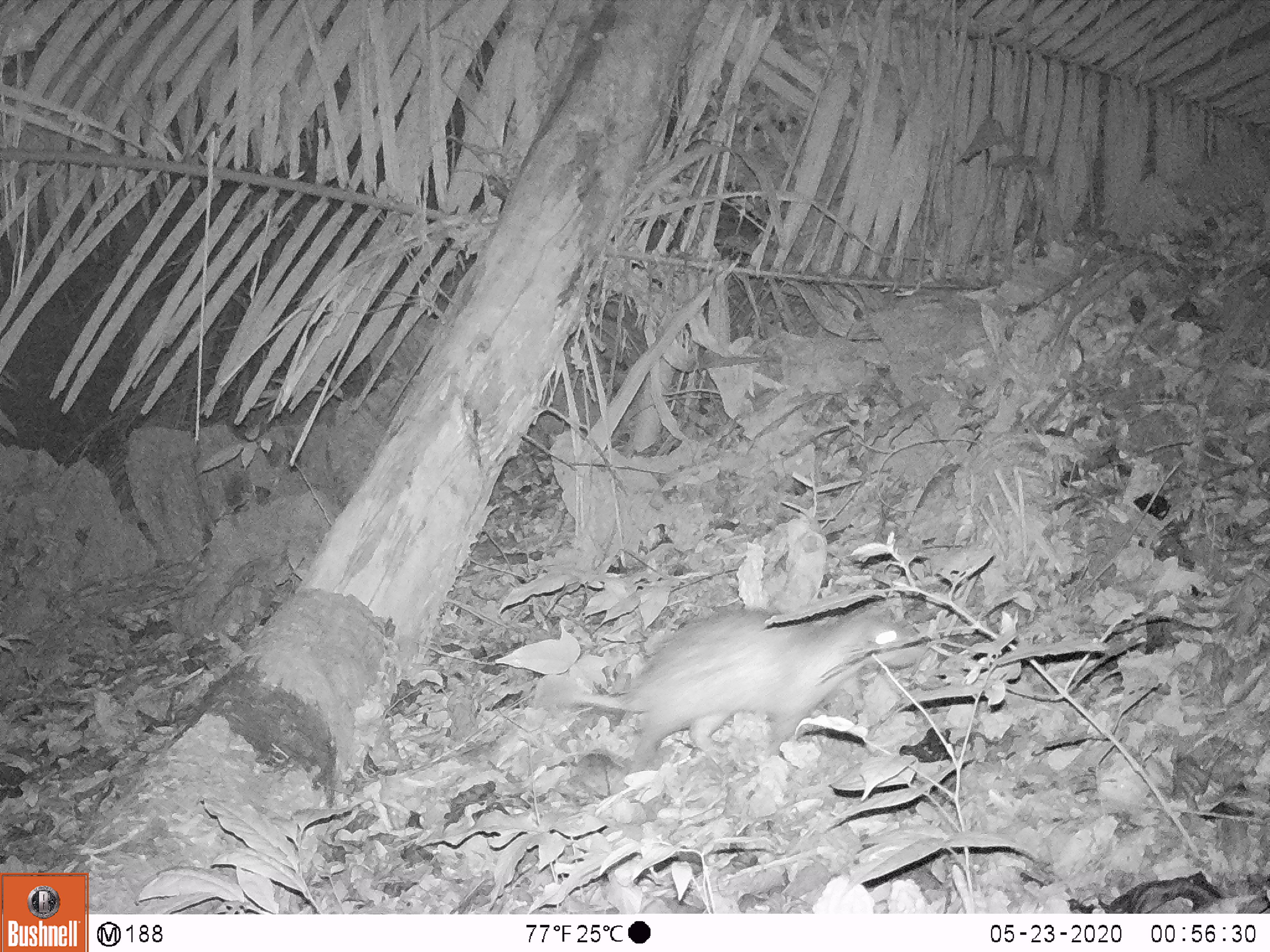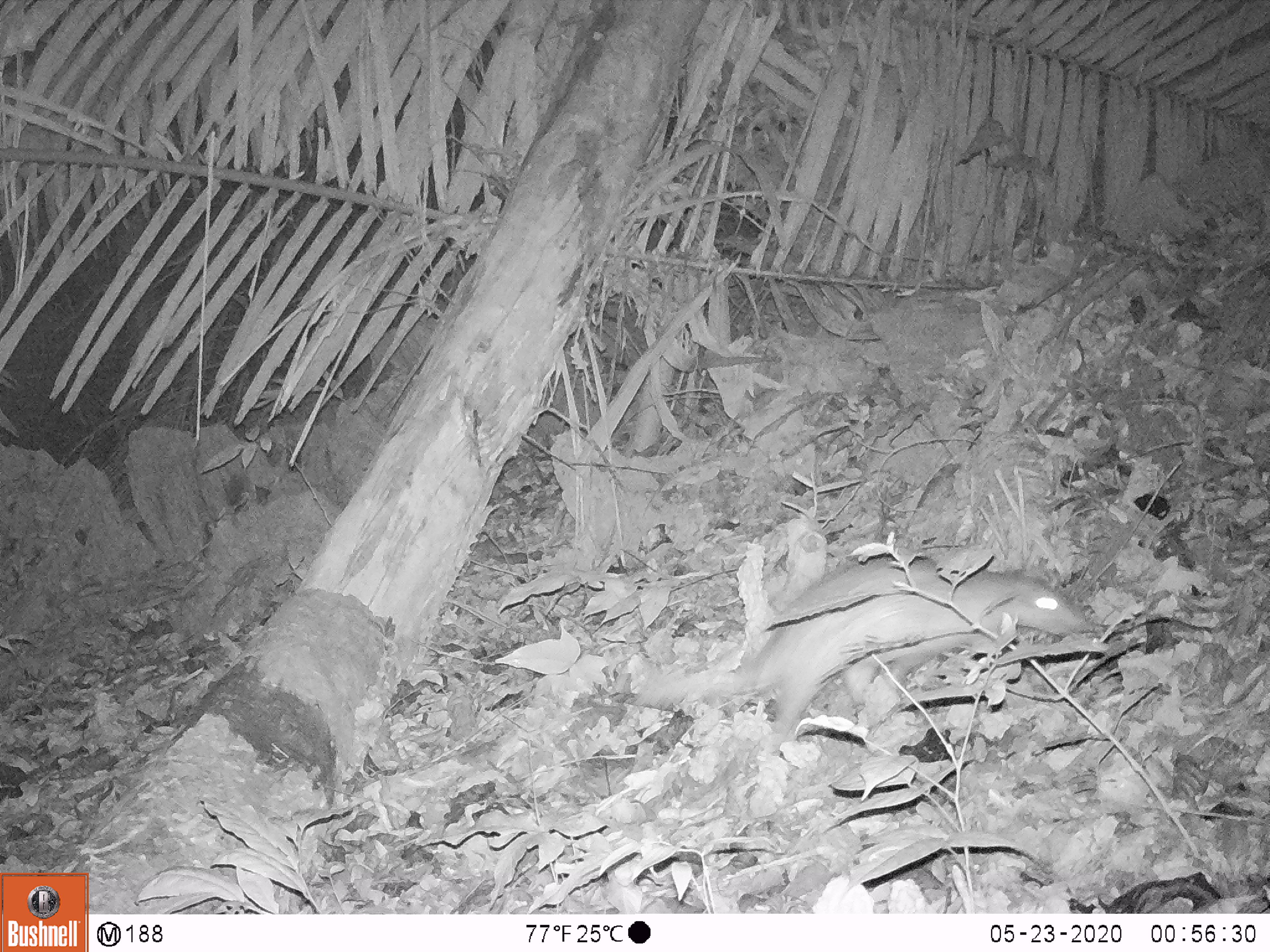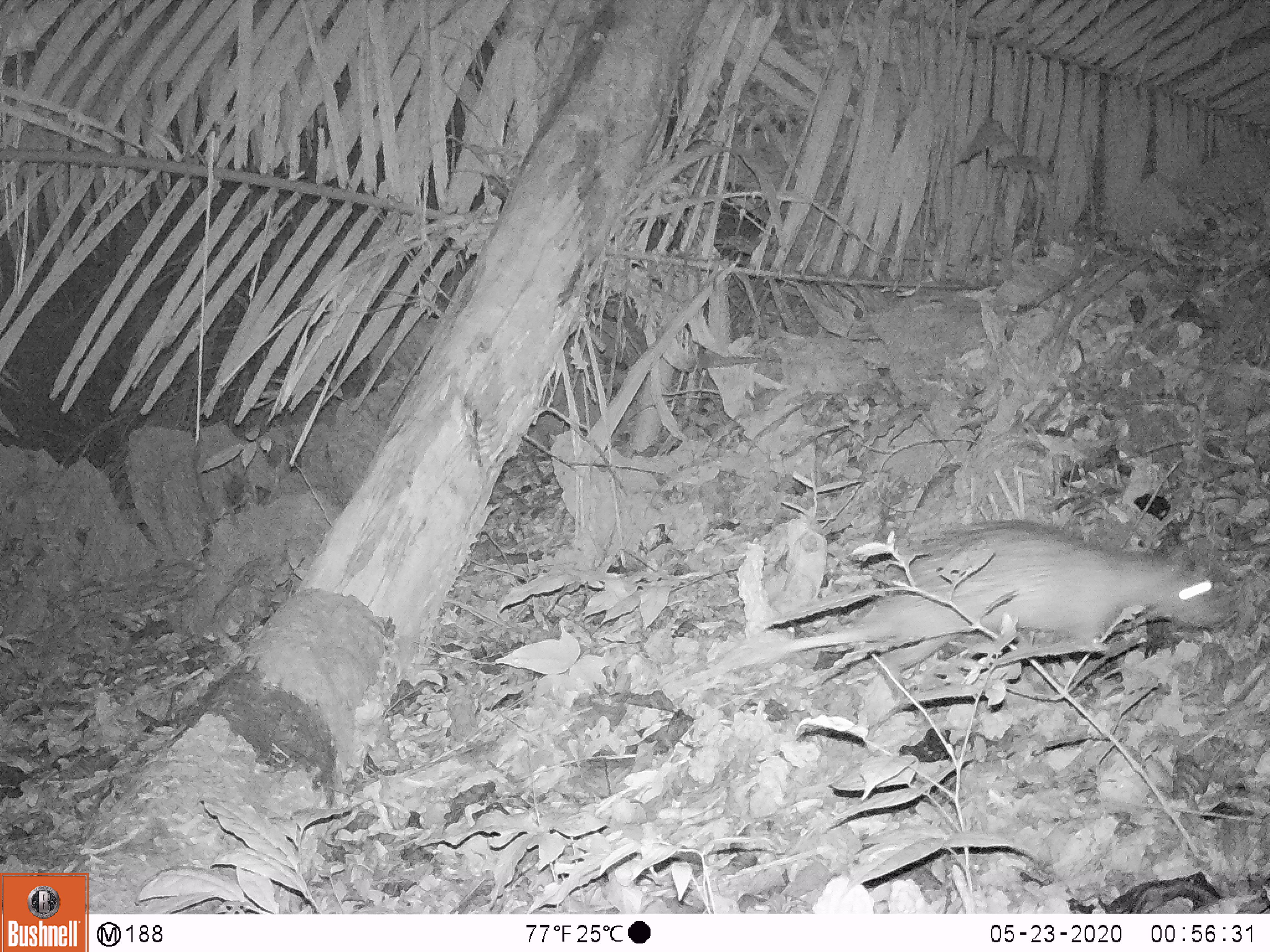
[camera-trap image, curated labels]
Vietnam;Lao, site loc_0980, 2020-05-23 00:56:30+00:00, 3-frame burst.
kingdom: Animalia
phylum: Chordata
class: Mammalia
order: Rodentia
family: Hystricidae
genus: Atherurus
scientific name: Atherurus macrourus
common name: asiatic brush-tailed porcupine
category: asiatic brush tailed porcupine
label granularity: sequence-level